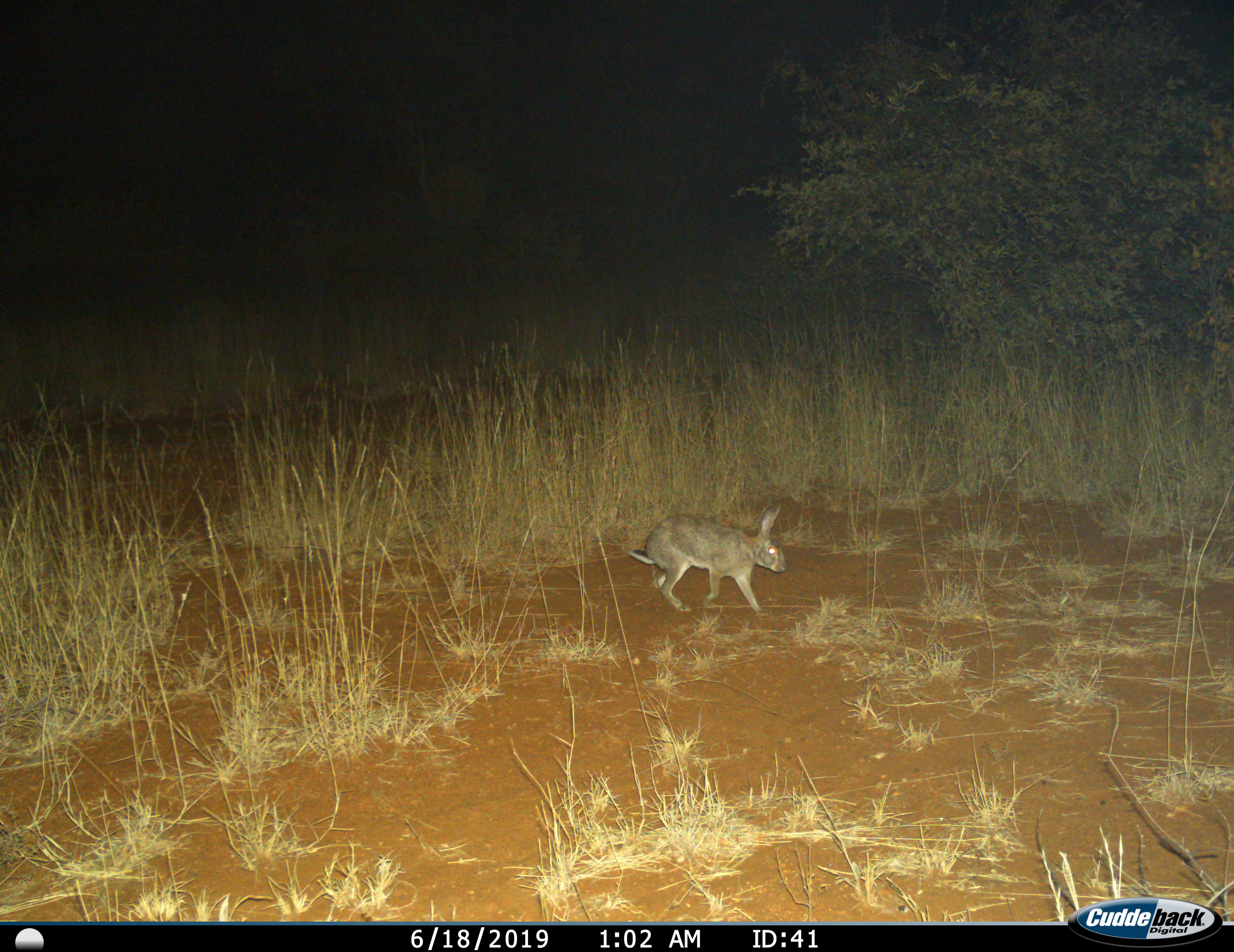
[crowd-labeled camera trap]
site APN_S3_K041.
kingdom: Animalia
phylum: Chordata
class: Mammalia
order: Lagomorpha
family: Leporidae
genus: Lepus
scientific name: Lepus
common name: hare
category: hareunknown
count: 1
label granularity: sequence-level